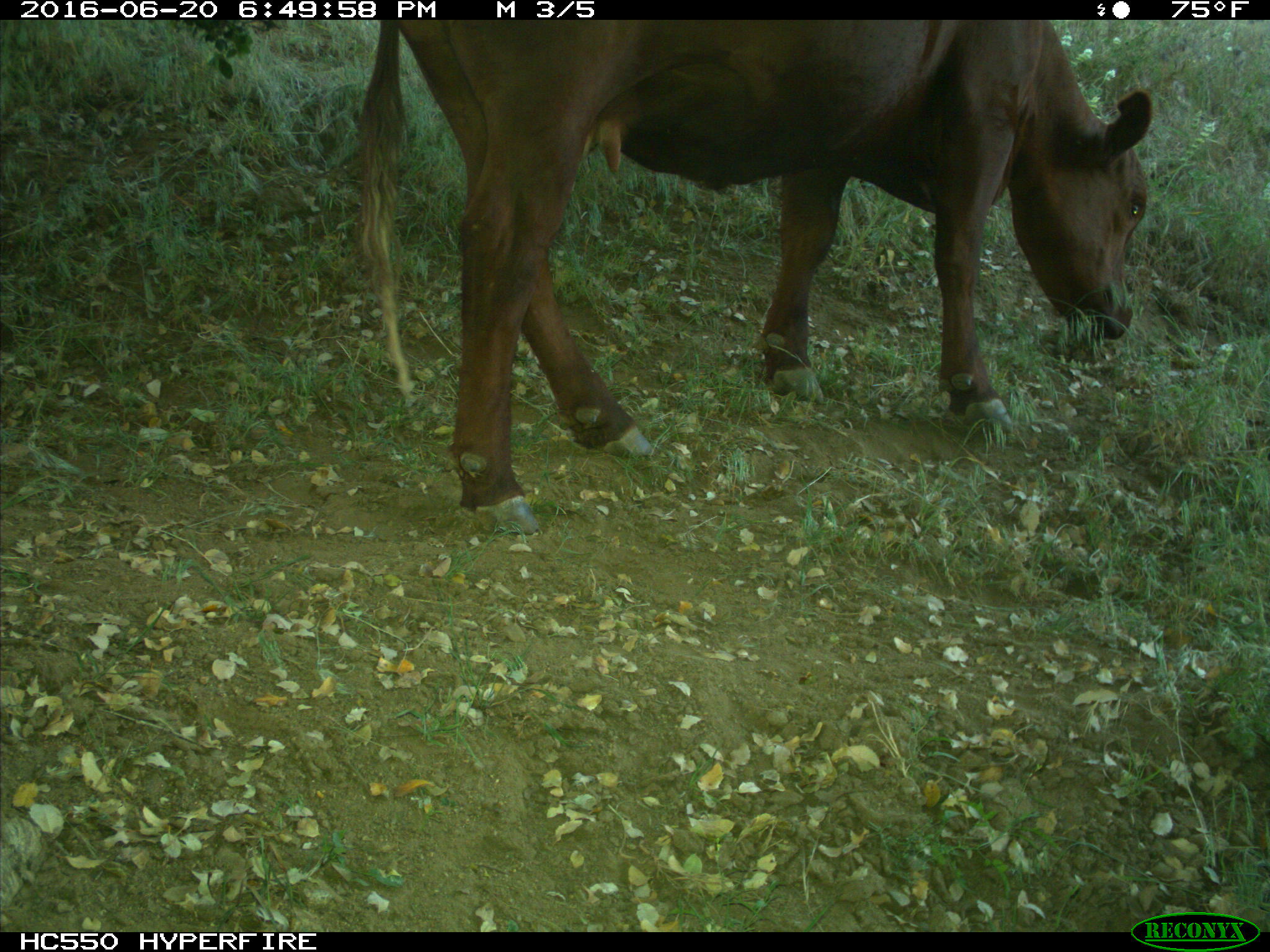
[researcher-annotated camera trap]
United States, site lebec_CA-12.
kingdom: Animalia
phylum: Chordata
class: Mammalia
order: Artiodactyla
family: Bovidae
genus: Bos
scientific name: Bos taurus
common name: domestic cow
Bos taurus (domestic cow).